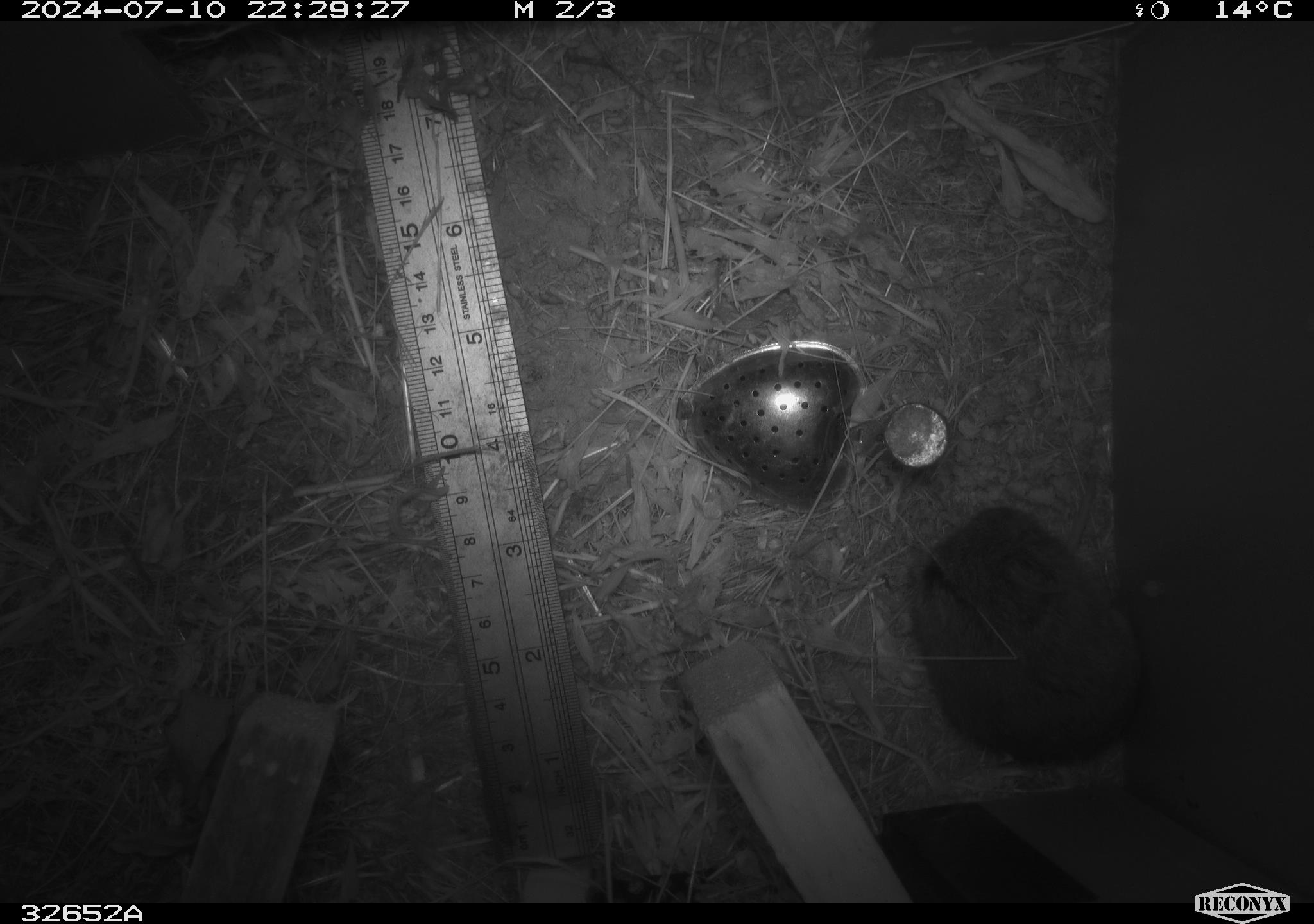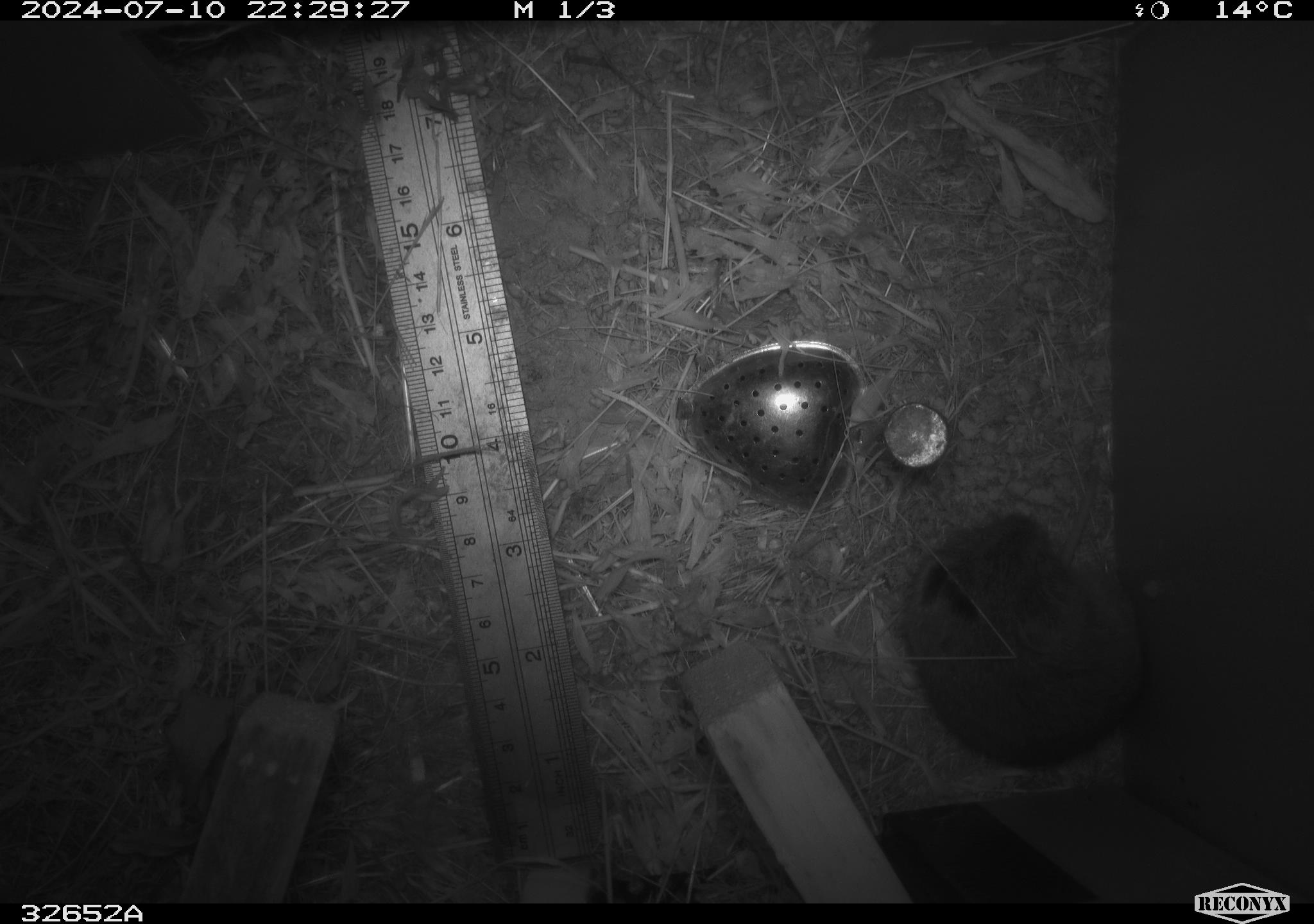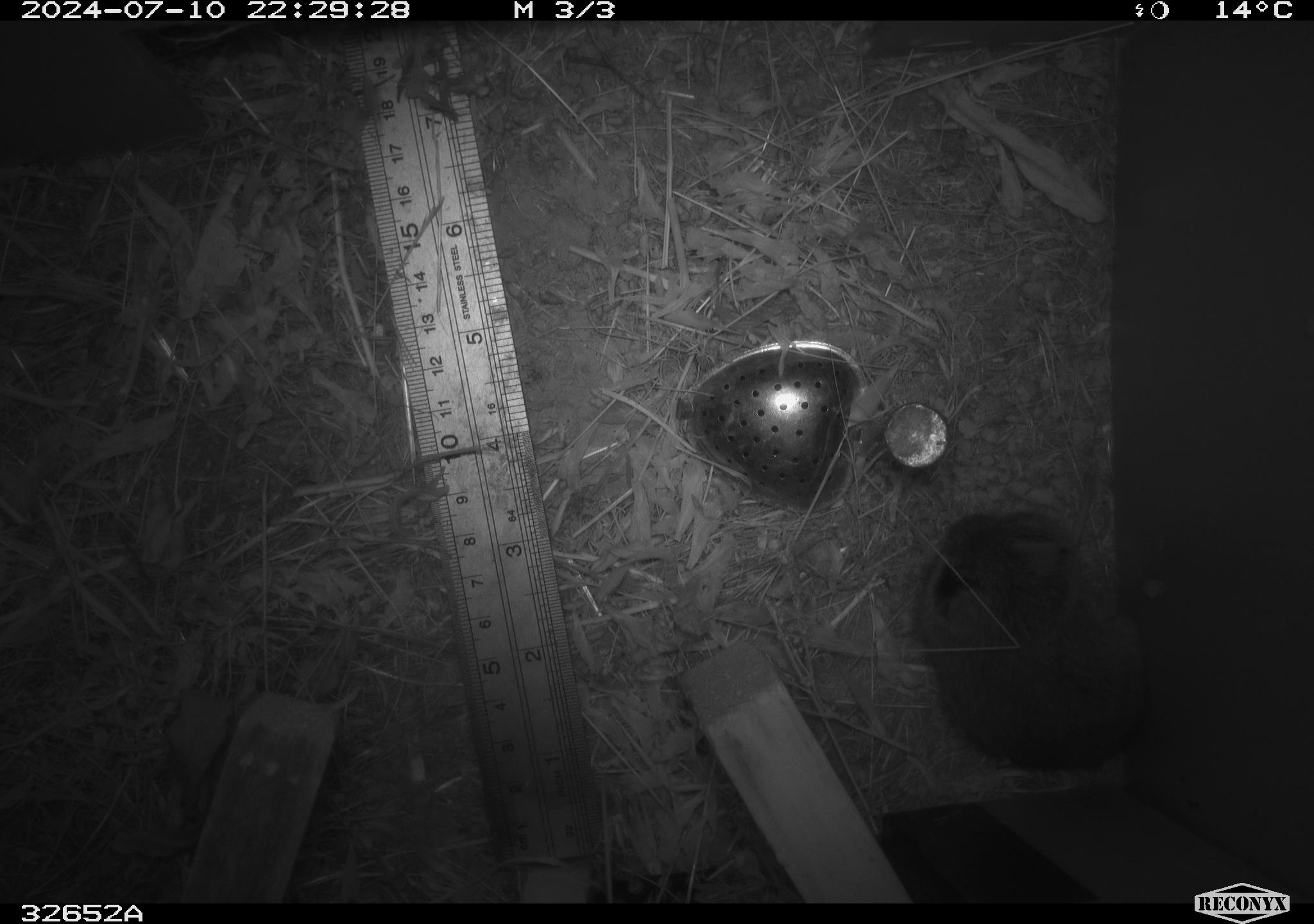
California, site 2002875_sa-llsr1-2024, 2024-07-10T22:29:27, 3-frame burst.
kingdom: Animalia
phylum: Chordata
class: Mammalia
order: Rodentia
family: Cricetidae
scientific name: Arvicolinae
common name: voles, lemmings, and muskrats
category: arvicolinae subfamily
Arvicolinae subfamily (voles, lemmings, and muskrats) (Arvicolinae).